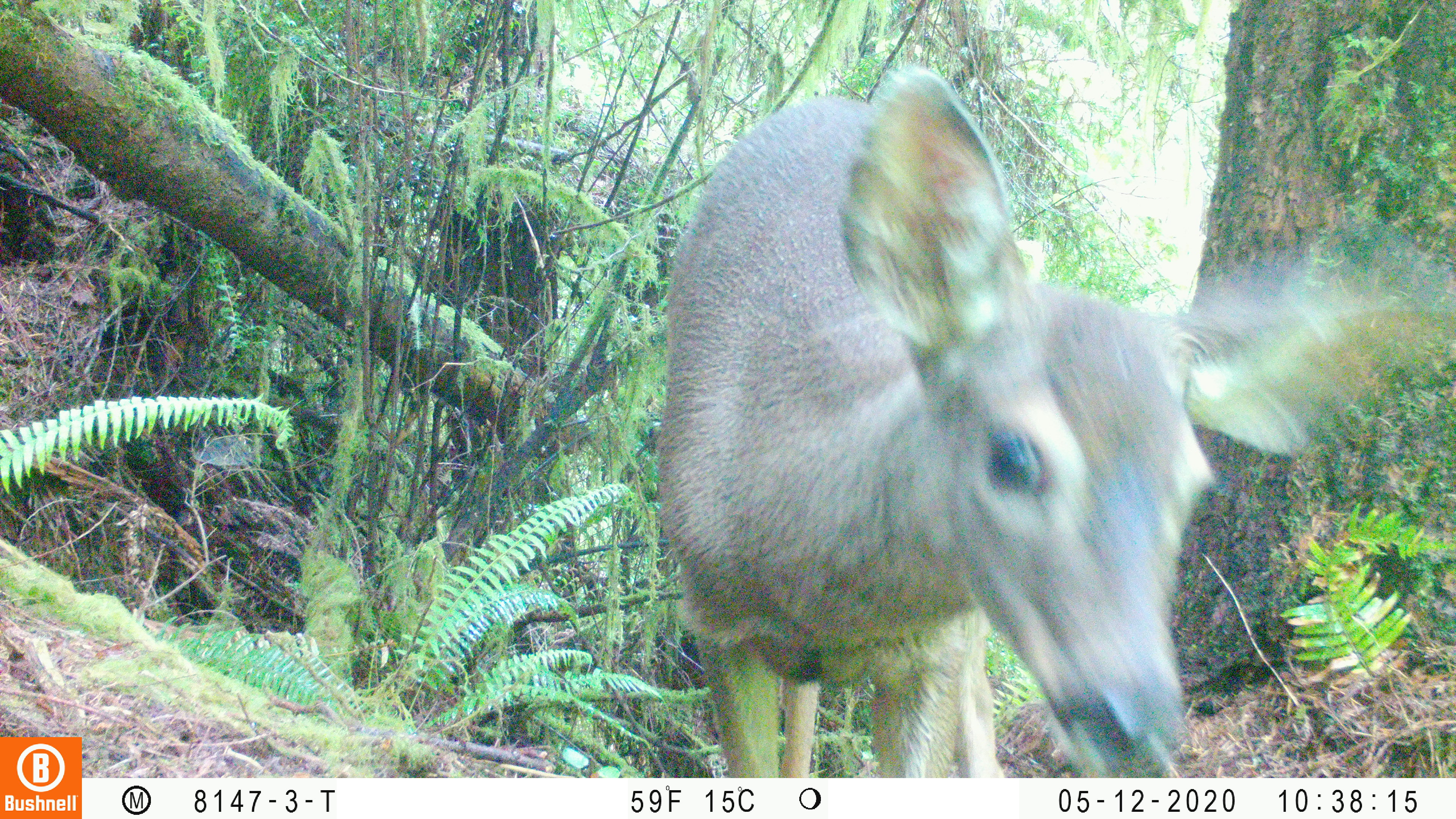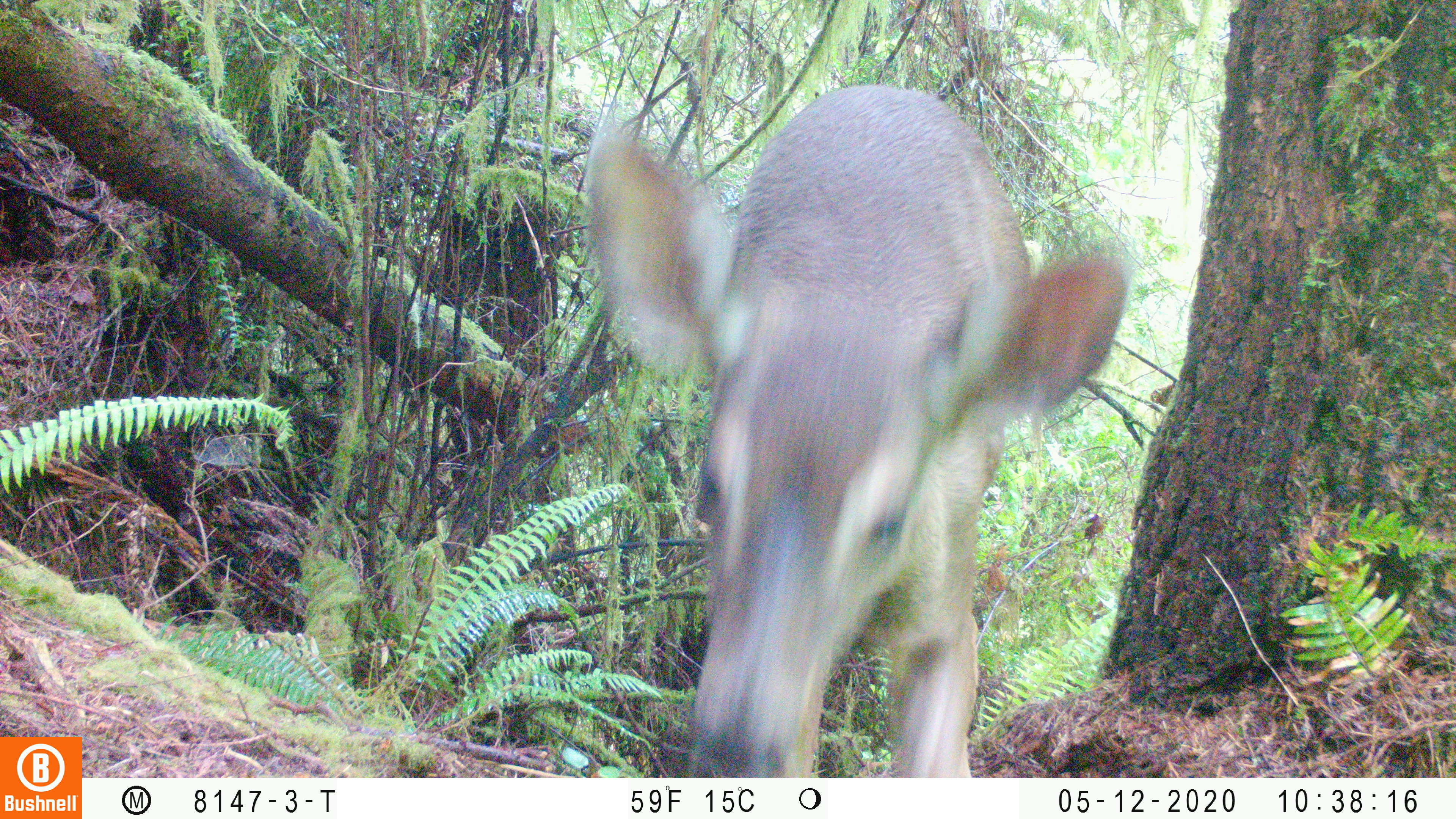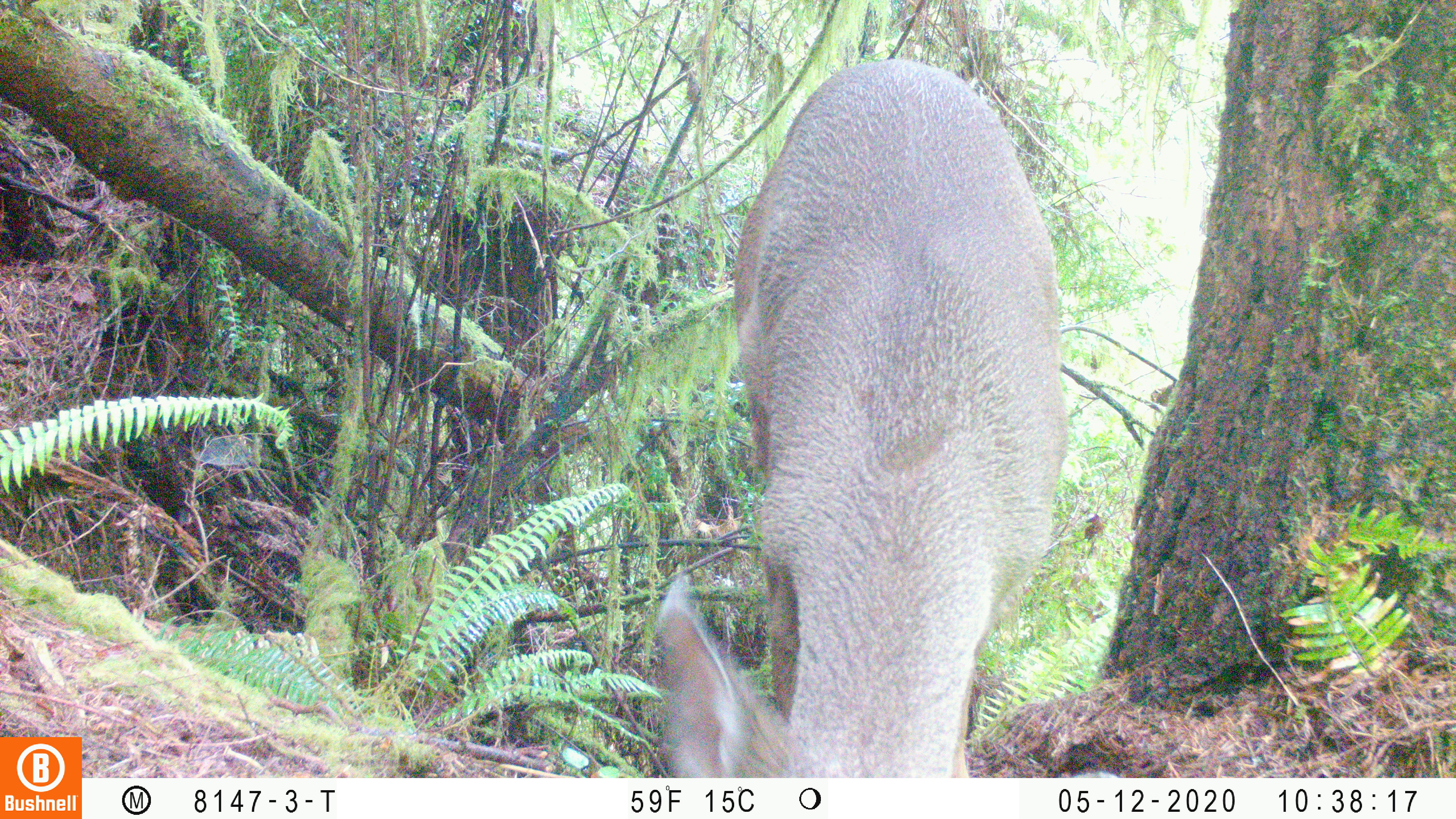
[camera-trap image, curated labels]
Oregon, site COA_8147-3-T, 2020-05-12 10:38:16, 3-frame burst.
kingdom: Animalia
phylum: Chordata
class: Mammalia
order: Artiodactyla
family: Cervidae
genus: Odocoileus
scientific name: Odocoileus hemionus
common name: black-tailed deer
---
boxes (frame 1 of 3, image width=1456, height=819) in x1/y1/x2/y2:
black-tailed deer: 649/61/1447/768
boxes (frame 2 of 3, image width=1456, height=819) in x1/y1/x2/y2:
black-tailed deer: 575/74/1136/765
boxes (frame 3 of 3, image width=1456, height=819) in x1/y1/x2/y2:
black-tailed deer: 637/48/1096/770